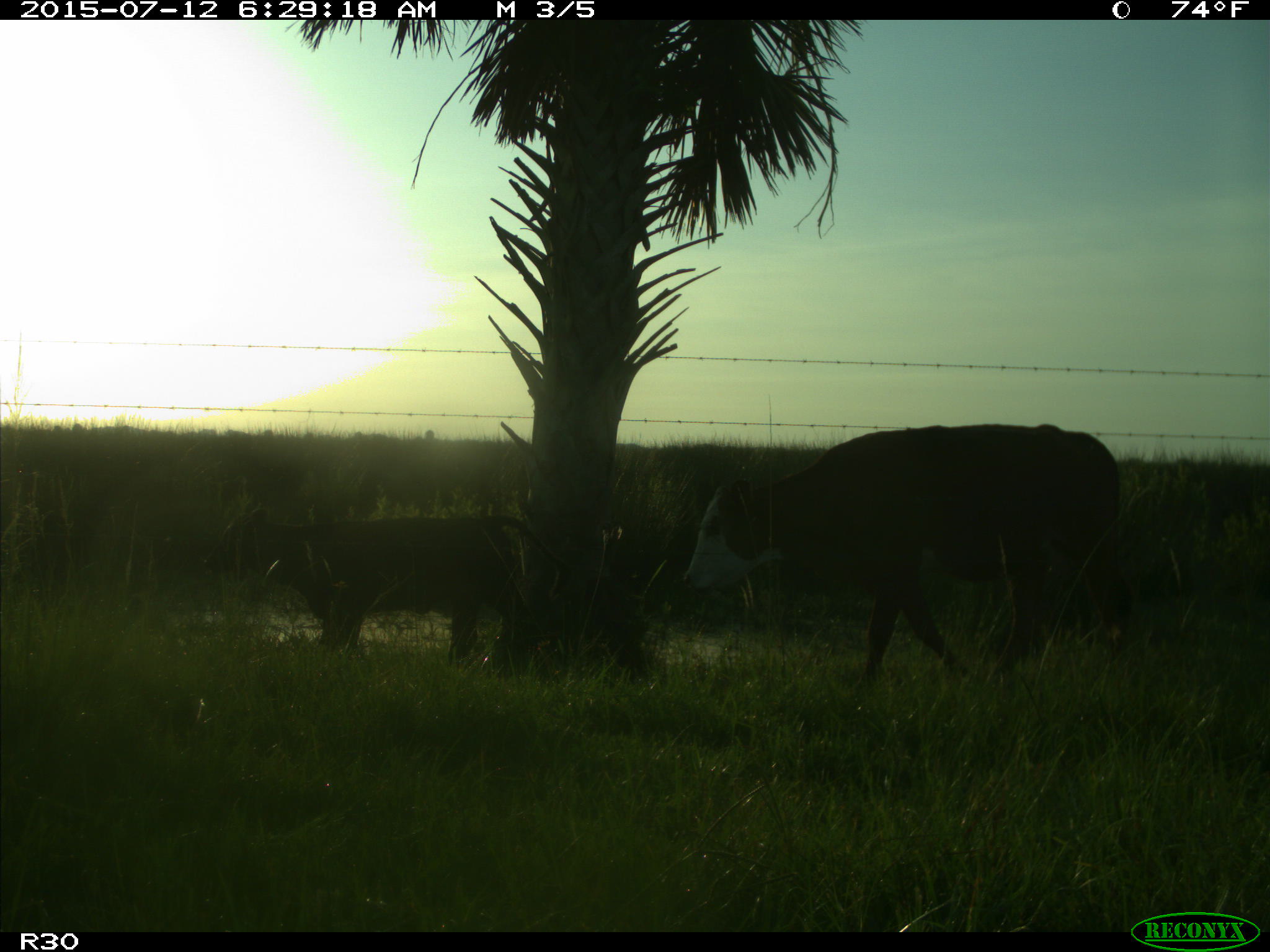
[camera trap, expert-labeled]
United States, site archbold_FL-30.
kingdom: Animalia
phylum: Chordata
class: Mammalia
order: Artiodactyla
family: Bovidae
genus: Bos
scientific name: Bos taurus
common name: domestic cow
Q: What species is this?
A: Bos taurus (domestic cow).